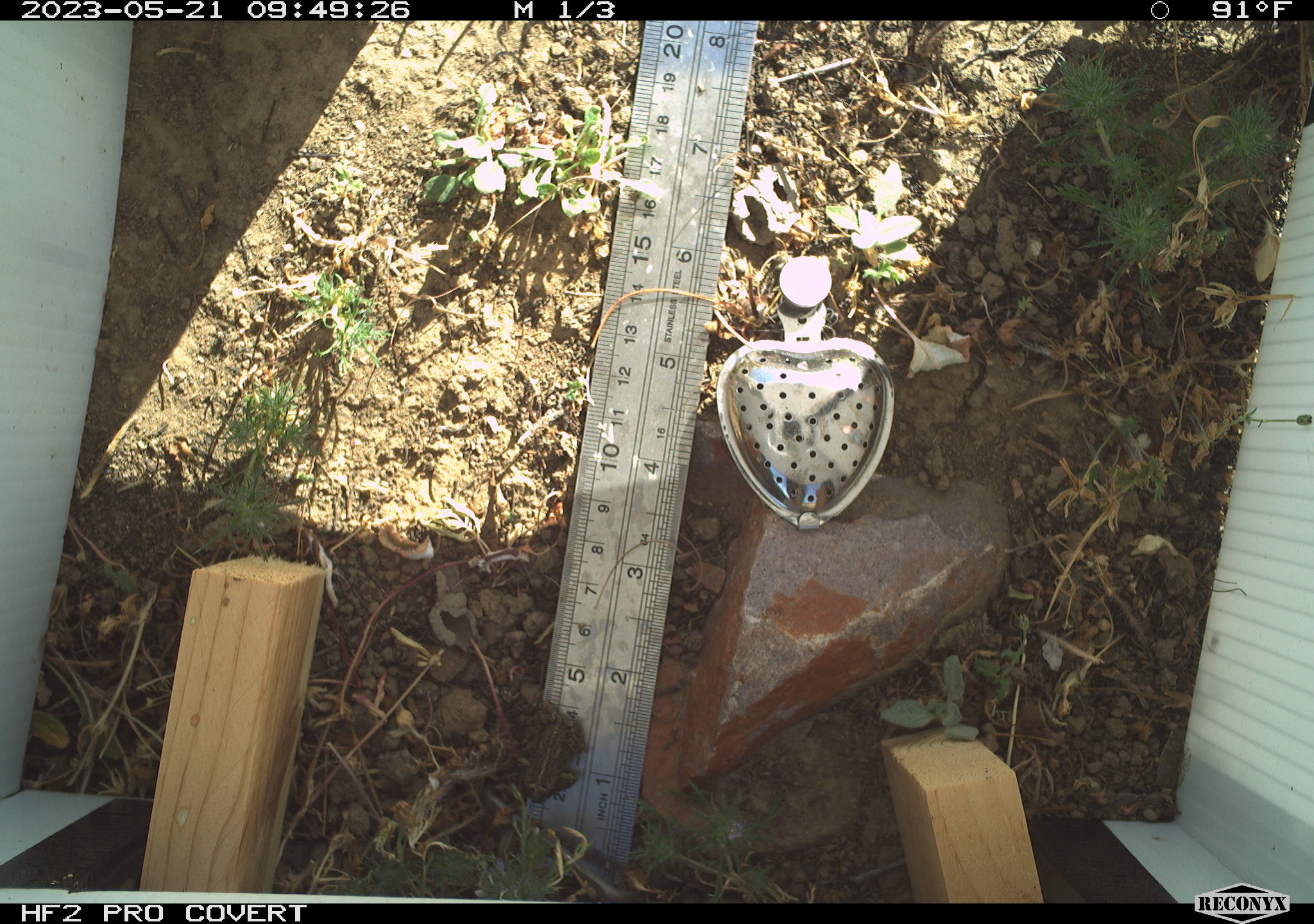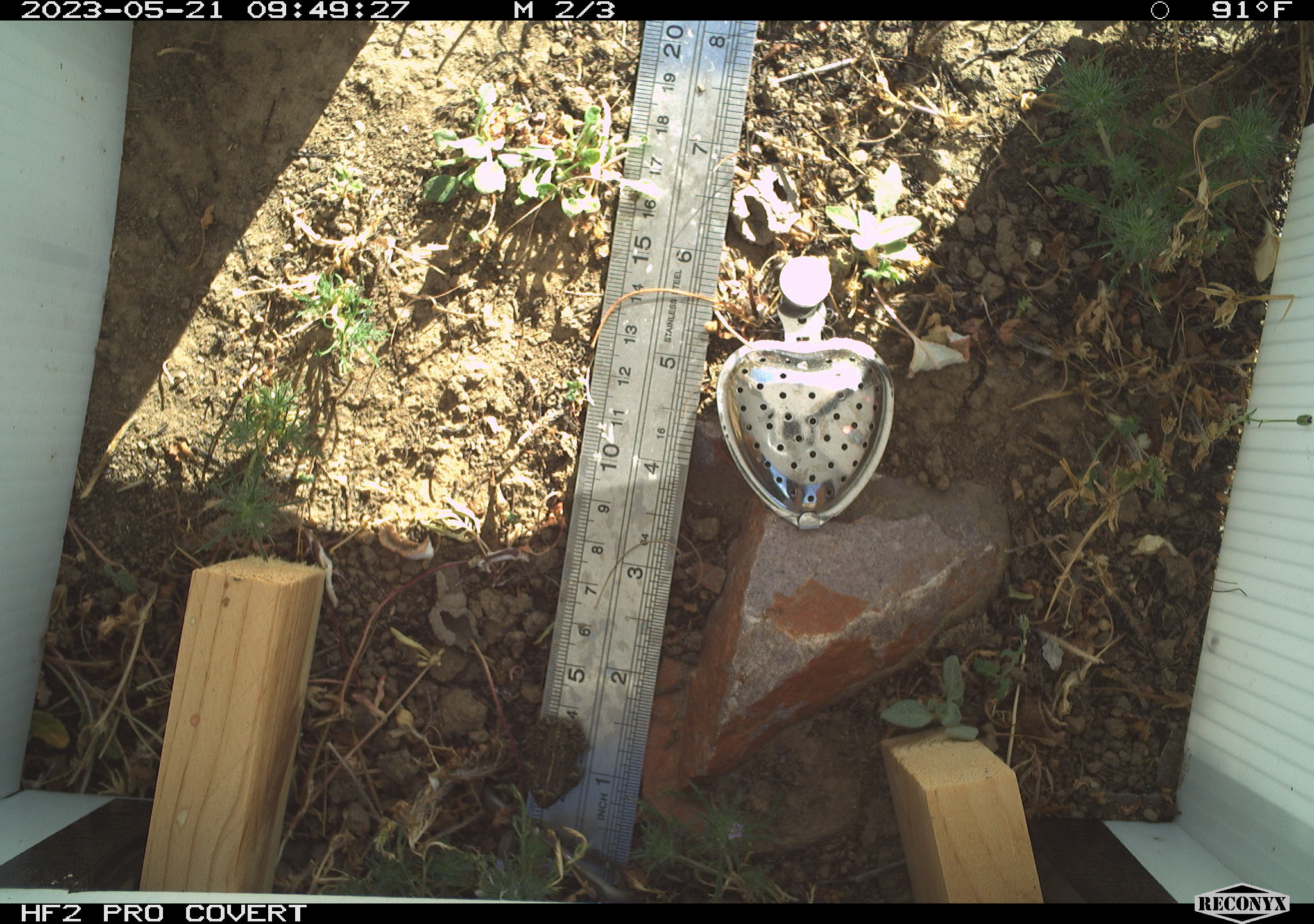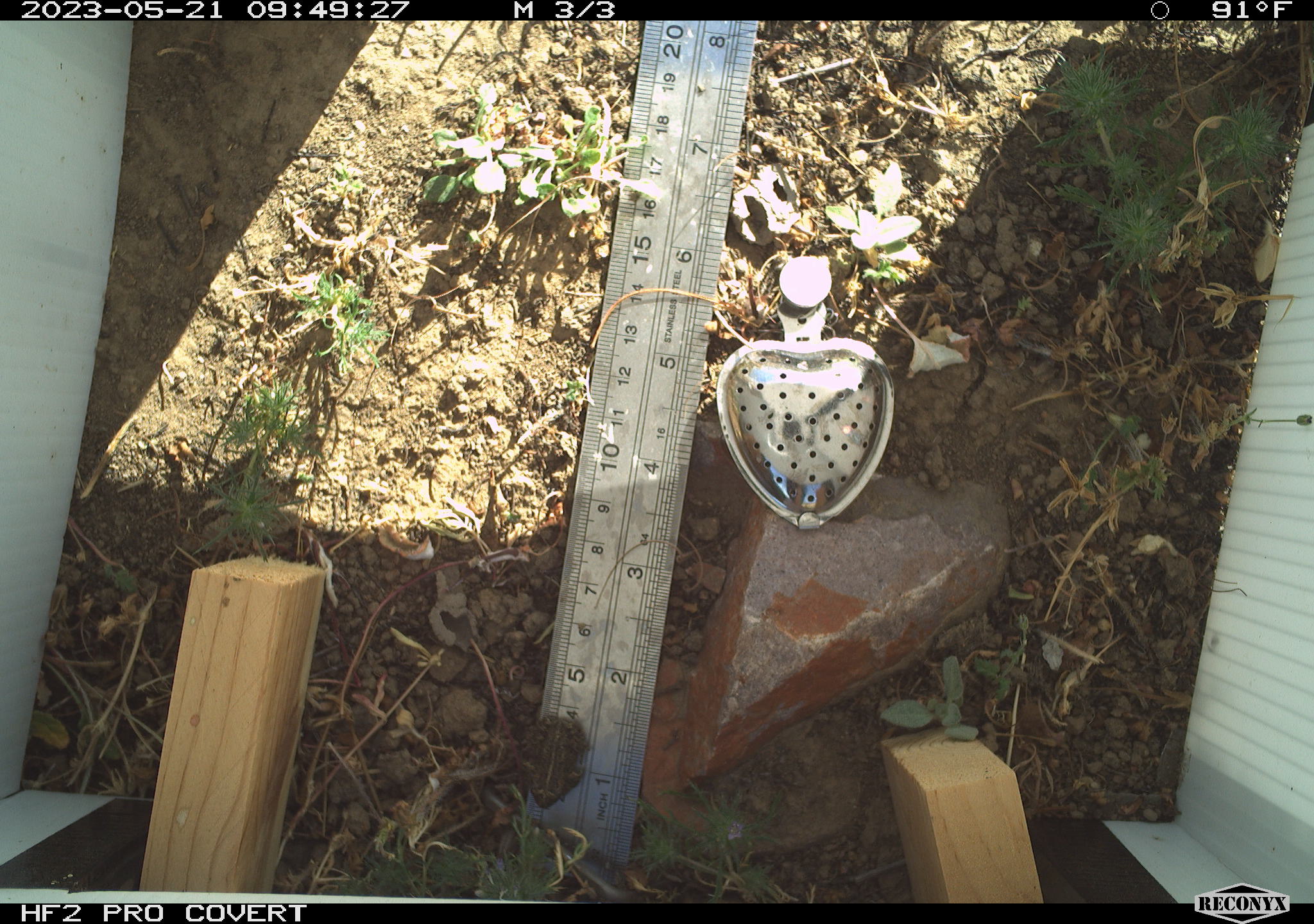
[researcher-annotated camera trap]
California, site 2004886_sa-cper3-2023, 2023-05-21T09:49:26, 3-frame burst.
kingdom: Animalia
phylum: Chordata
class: Amphibia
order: Anura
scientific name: Anura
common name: frogs